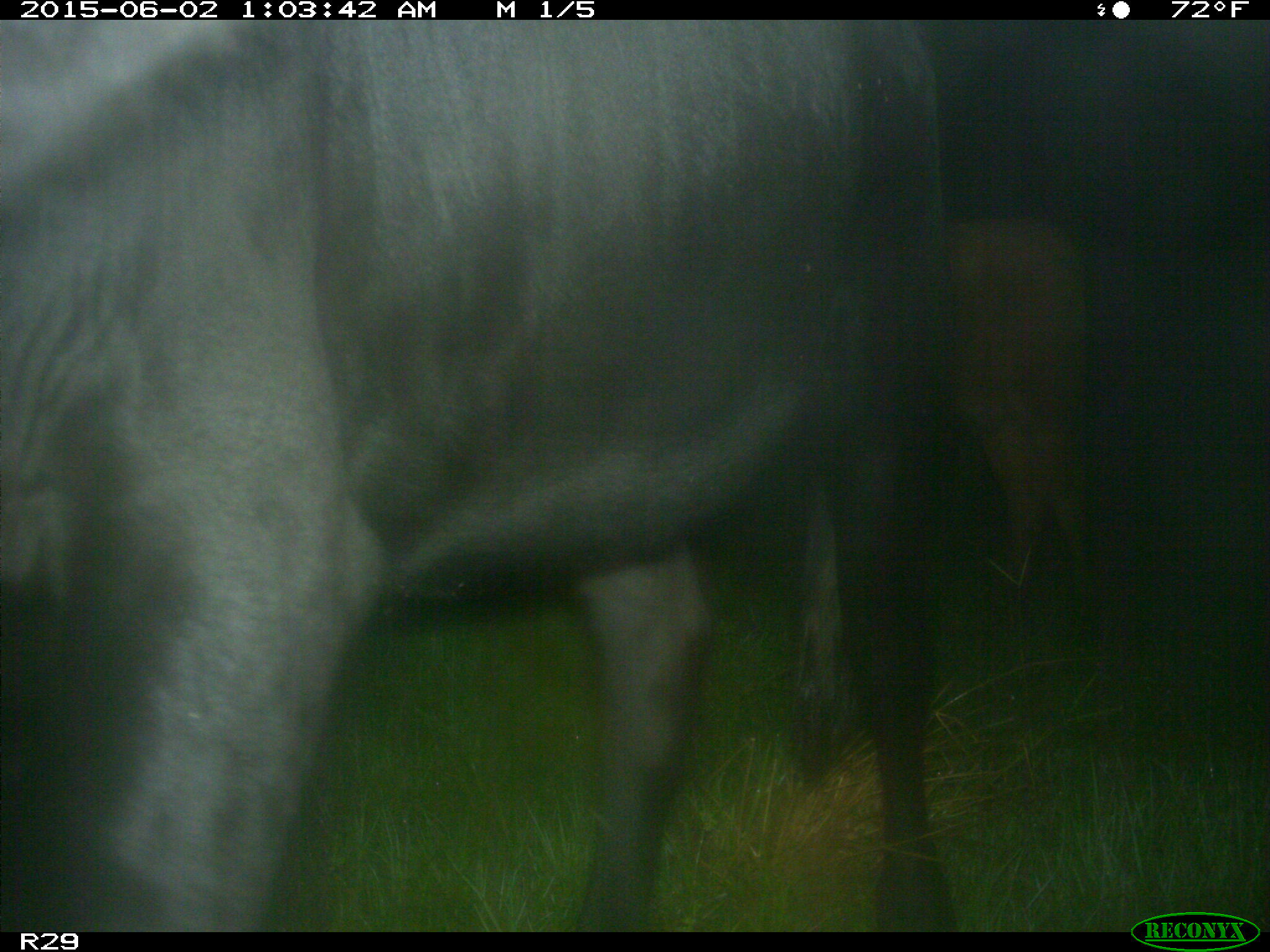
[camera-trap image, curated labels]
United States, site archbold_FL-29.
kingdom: Animalia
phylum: Chordata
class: Mammalia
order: Artiodactyla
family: Bovidae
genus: Bos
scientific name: Bos taurus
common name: domestic cow